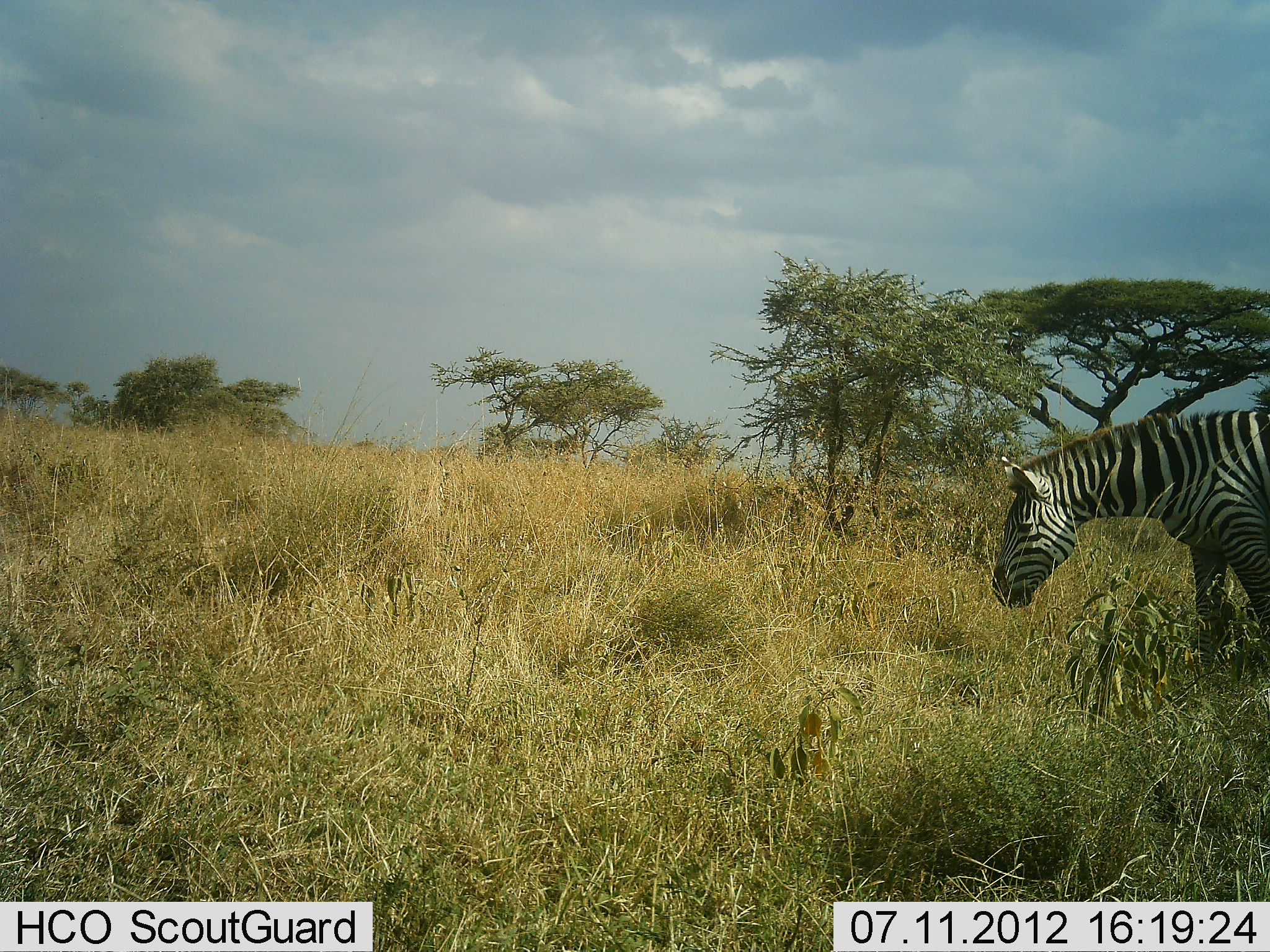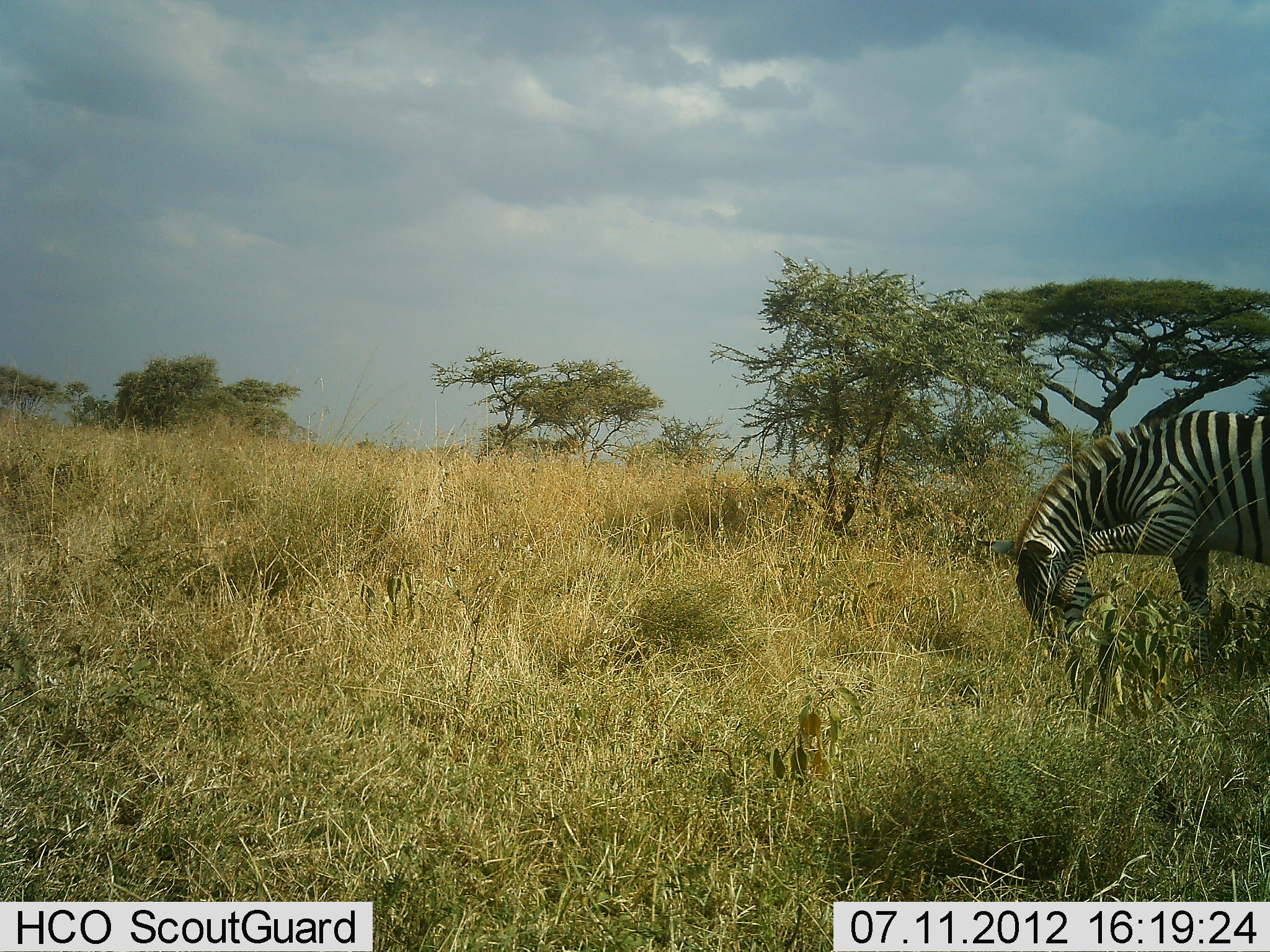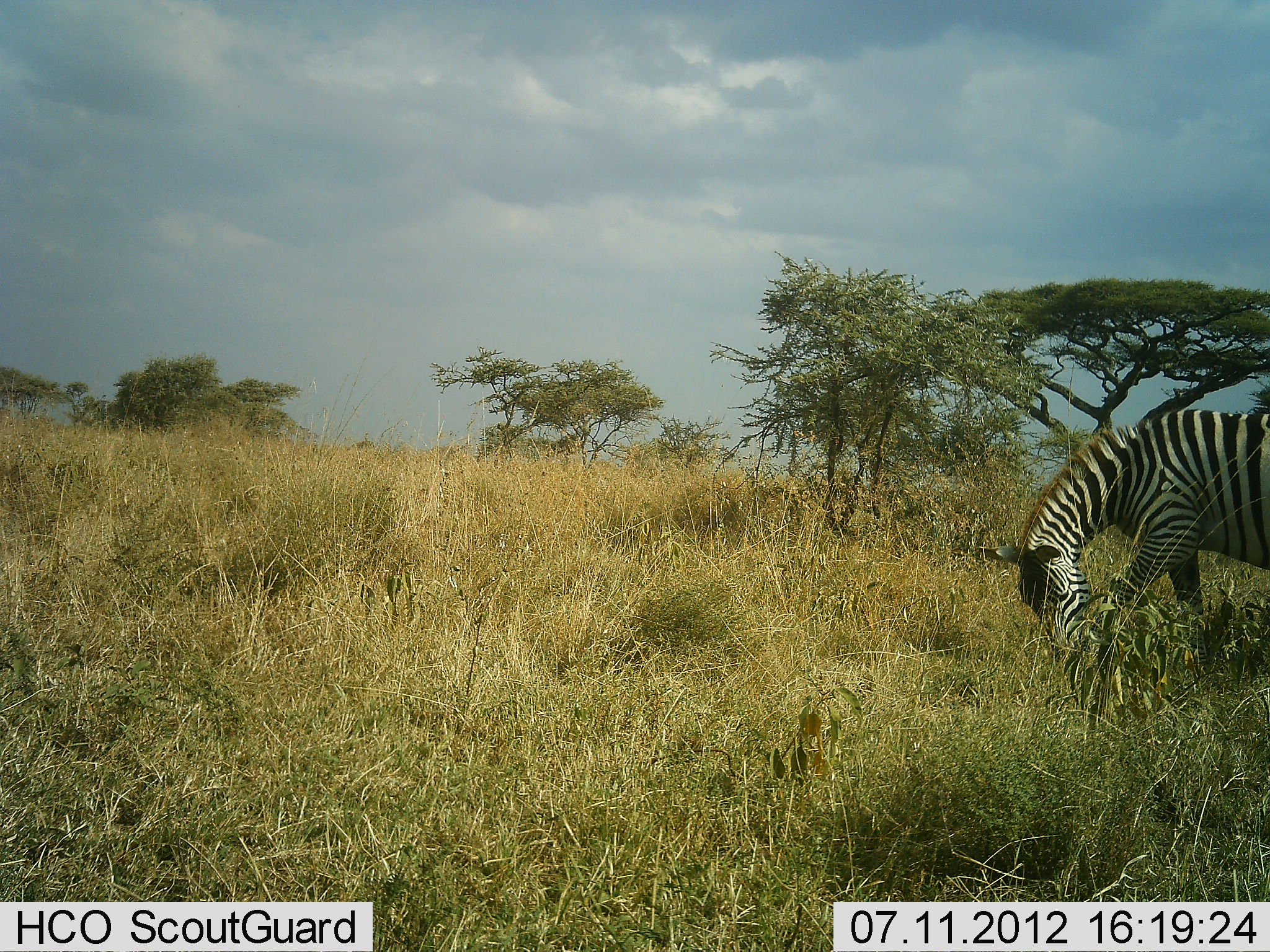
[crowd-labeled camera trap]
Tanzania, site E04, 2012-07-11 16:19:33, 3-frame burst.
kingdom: Animalia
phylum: Chordata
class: Mammalia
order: Perissodactyla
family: Equidae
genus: Equus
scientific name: Equus quagga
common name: plains zebra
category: zebra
Zebra (plains zebra) (Equus quagga), count 1. Behavior (volunteer vote fractions): standing 80%, resting 0%, moving 20%, interacting 0%. Young present (vote fraction): 0%. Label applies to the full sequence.